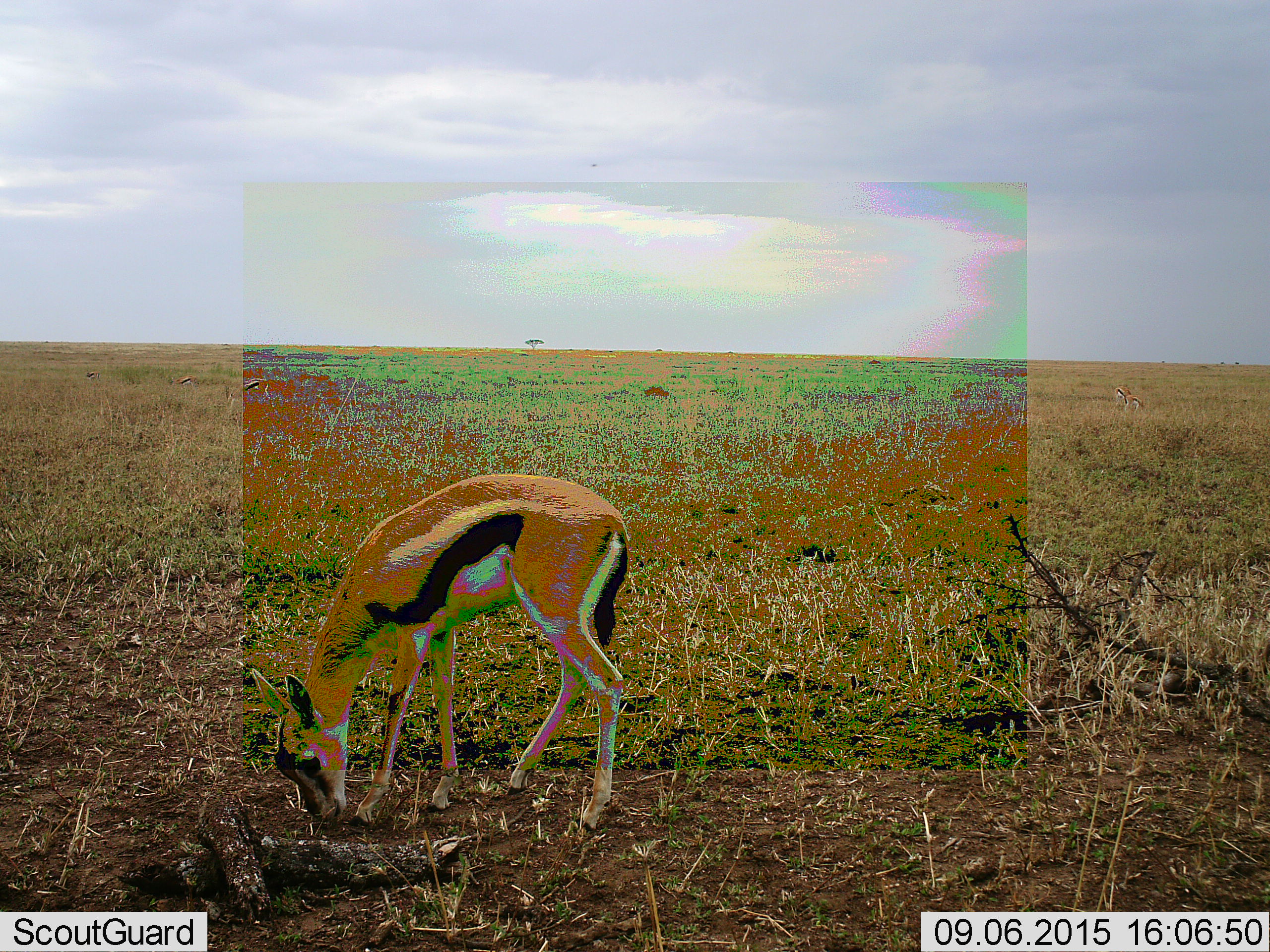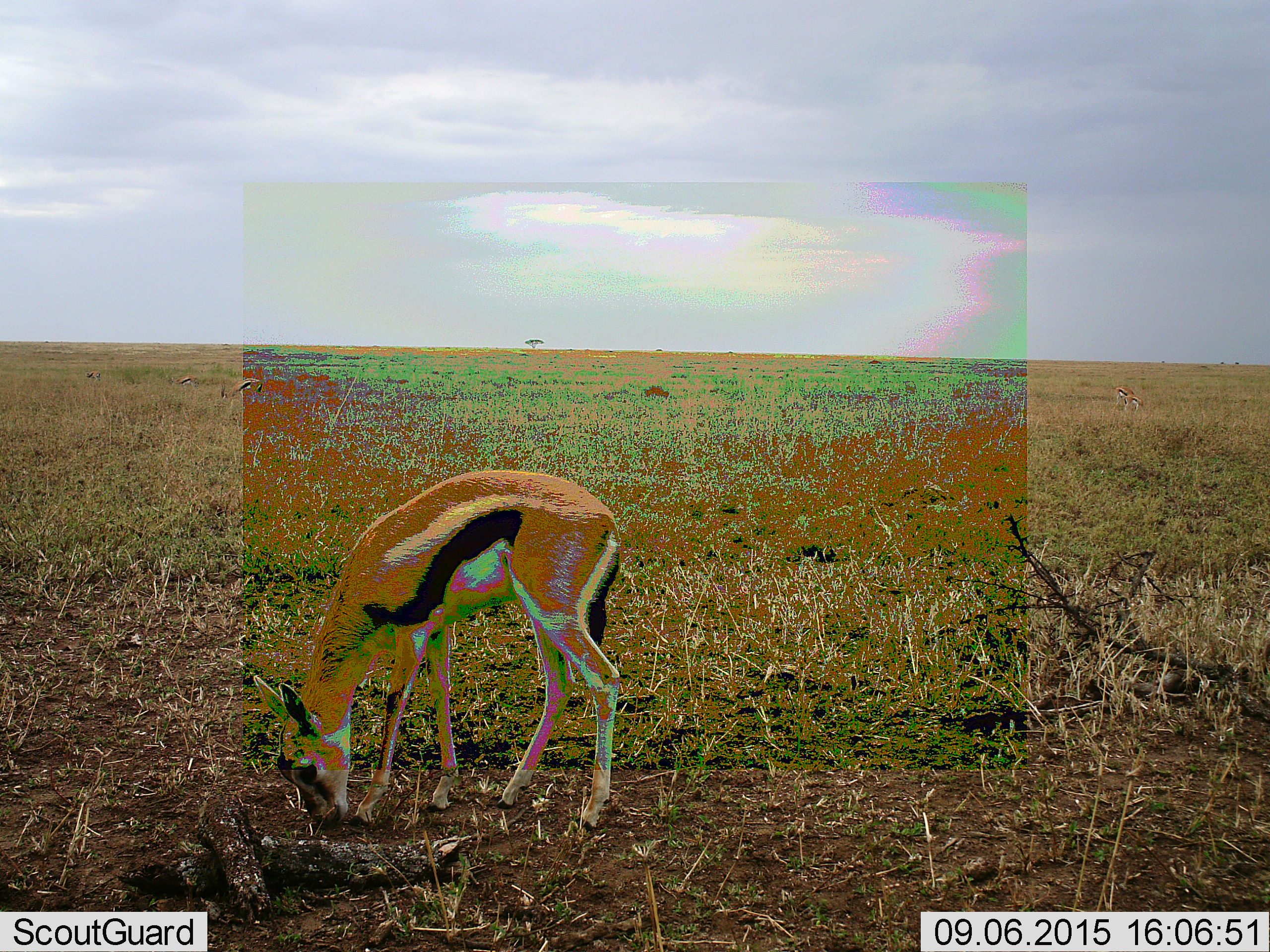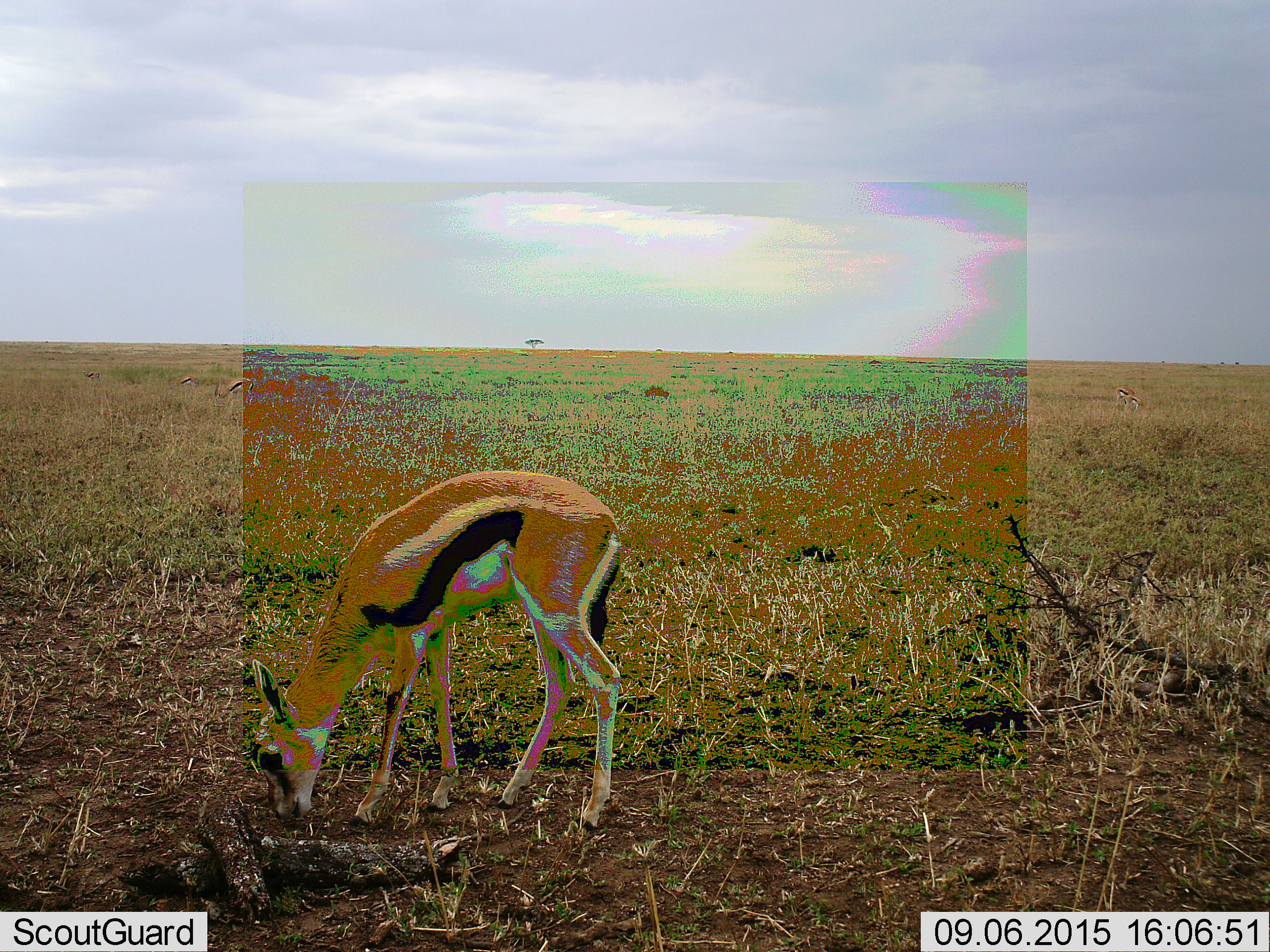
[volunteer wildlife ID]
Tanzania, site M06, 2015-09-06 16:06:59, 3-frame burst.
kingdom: Animalia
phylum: Chordata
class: Mammalia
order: Artiodactyla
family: Bovidae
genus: Eudorcas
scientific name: Eudorcas thomsonii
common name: thomson's gazelle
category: gazellethomsons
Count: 1.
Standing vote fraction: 11%.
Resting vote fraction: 0%.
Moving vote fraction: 0%.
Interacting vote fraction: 0%.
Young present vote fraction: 11%.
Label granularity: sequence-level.